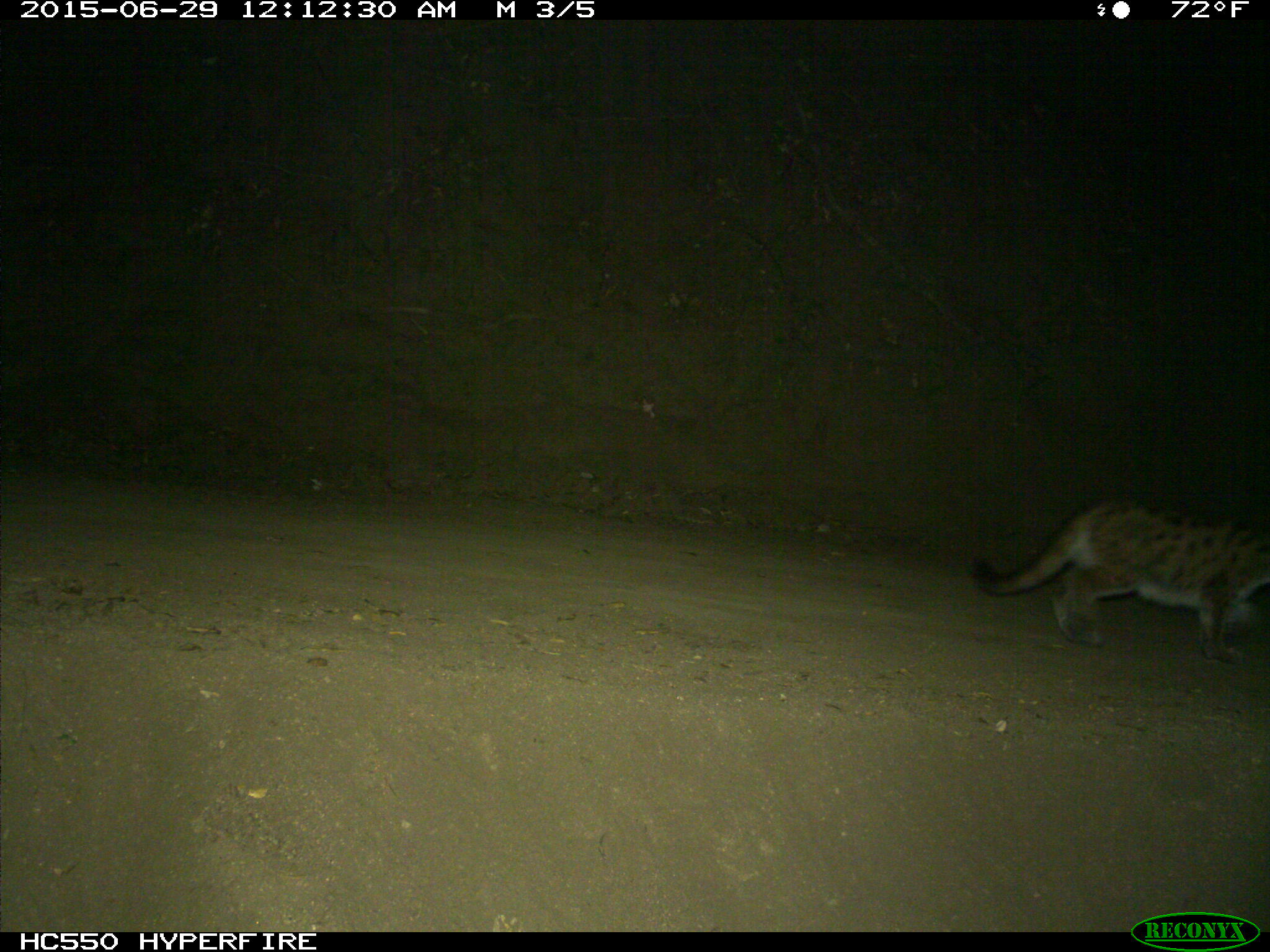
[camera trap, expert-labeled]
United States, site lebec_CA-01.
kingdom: Animalia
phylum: Chordata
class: Mammalia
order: Carnivora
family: Felidae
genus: Puma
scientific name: Puma concolor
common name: mountain lion